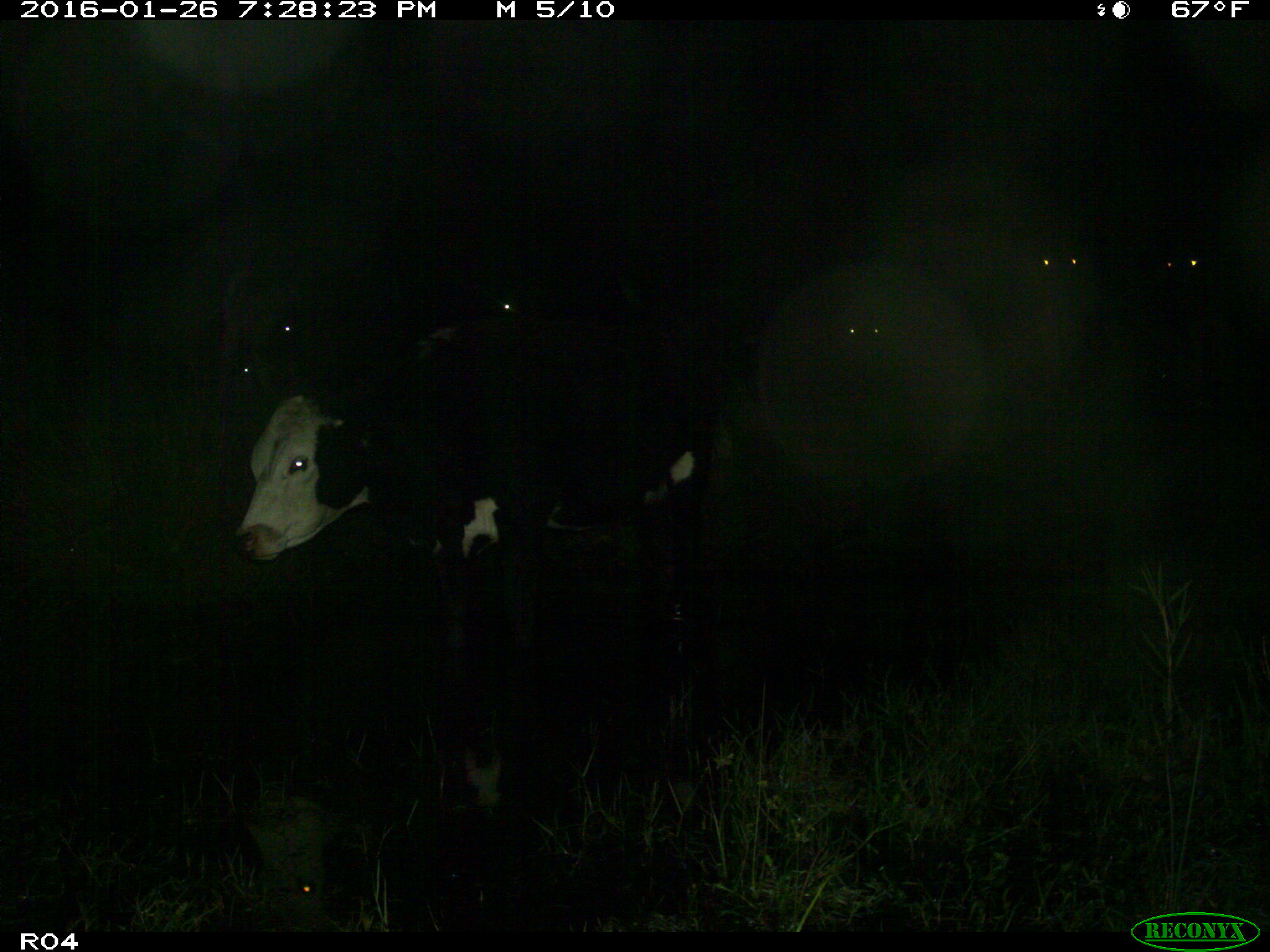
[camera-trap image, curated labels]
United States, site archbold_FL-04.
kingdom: Animalia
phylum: Chordata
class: Mammalia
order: Artiodactyla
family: Bovidae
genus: Bos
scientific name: Bos taurus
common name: domestic cow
Bos taurus (domestic cow).